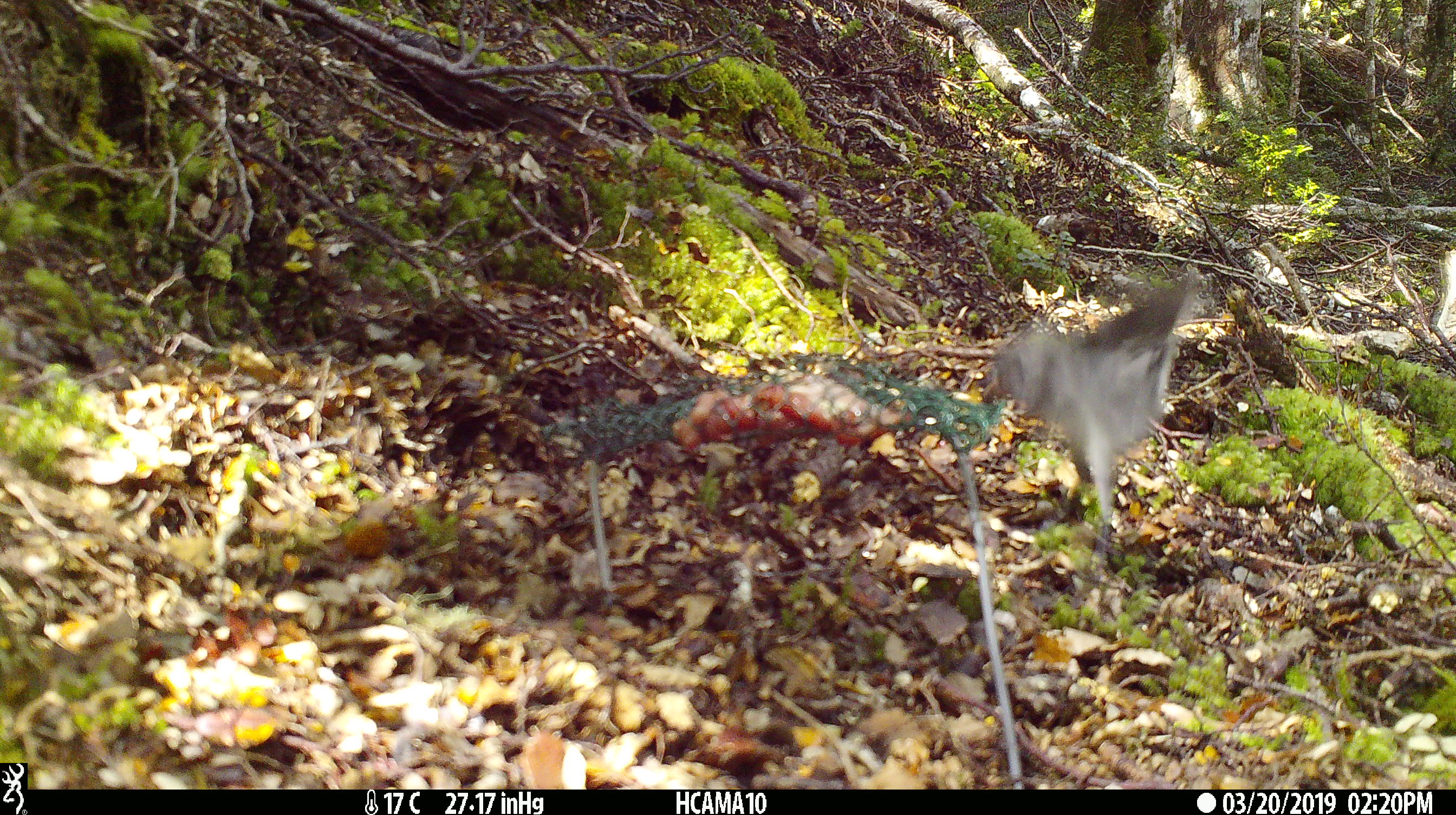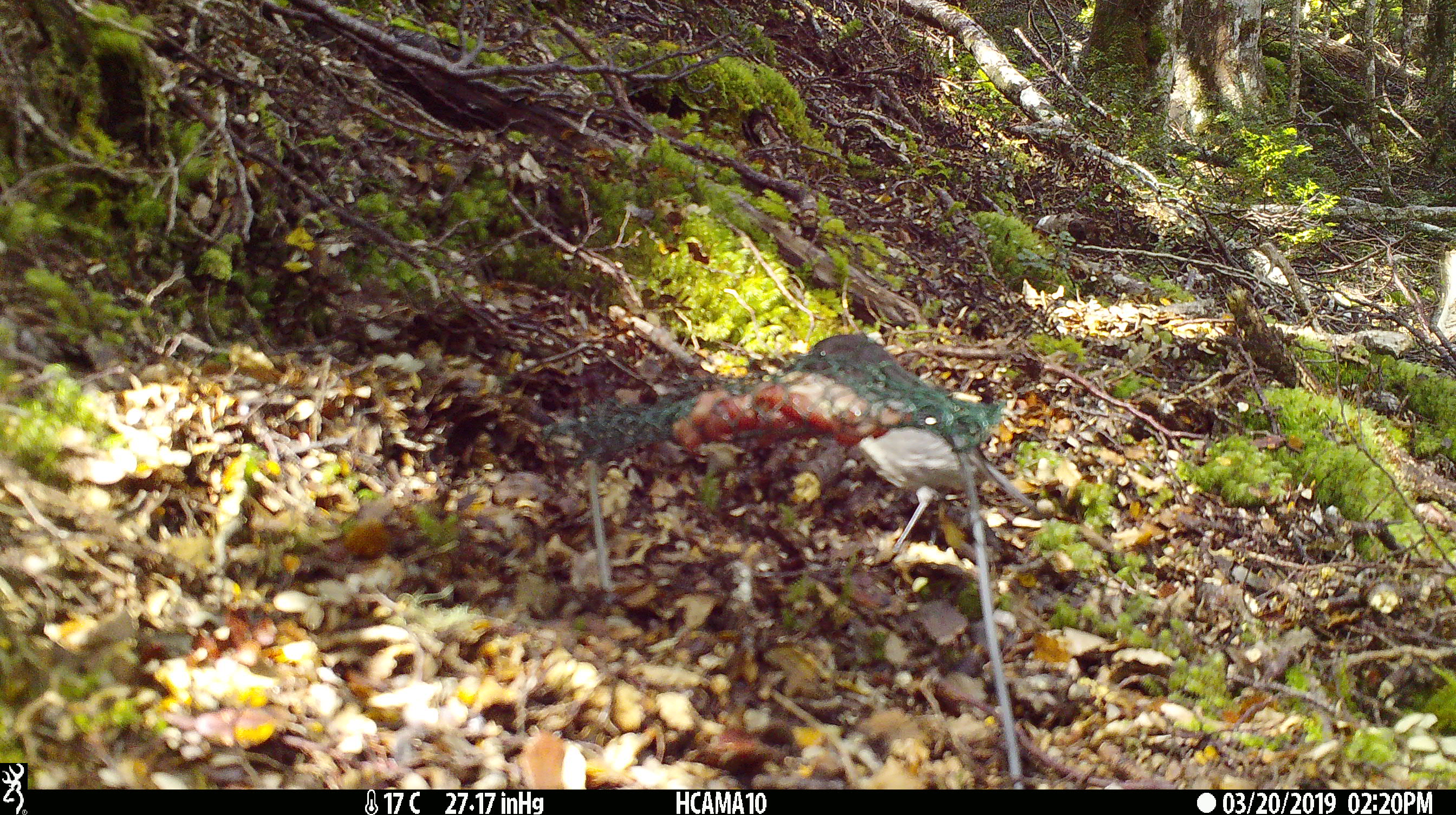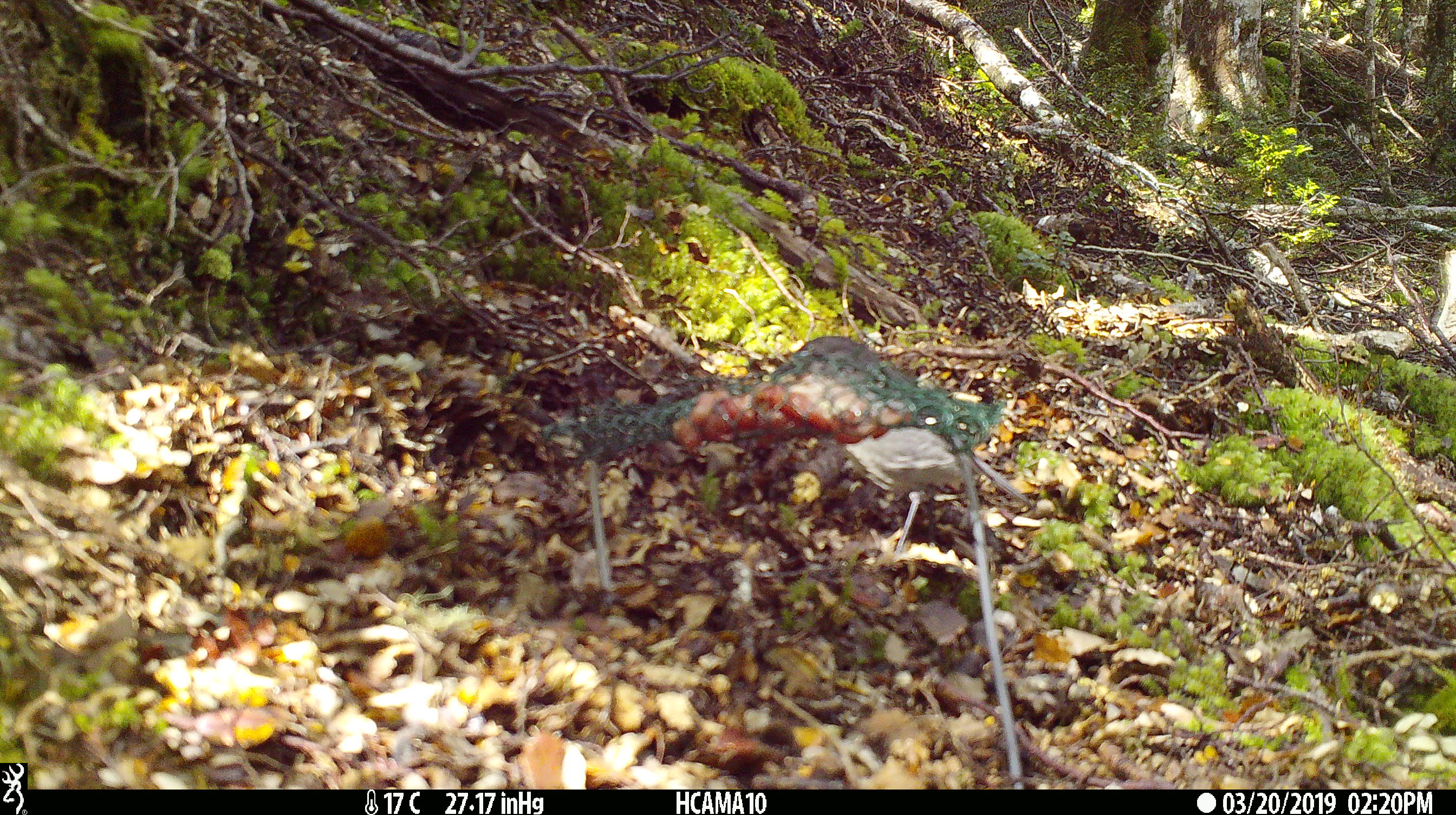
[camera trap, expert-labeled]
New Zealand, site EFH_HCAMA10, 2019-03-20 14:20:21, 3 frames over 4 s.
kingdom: Animalia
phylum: Chordata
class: Aves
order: Passeriformes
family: Petroicidae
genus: Petroica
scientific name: Petroica australis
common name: new zealand robin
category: robin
Robin (new zealand robin) (Petroica australis).